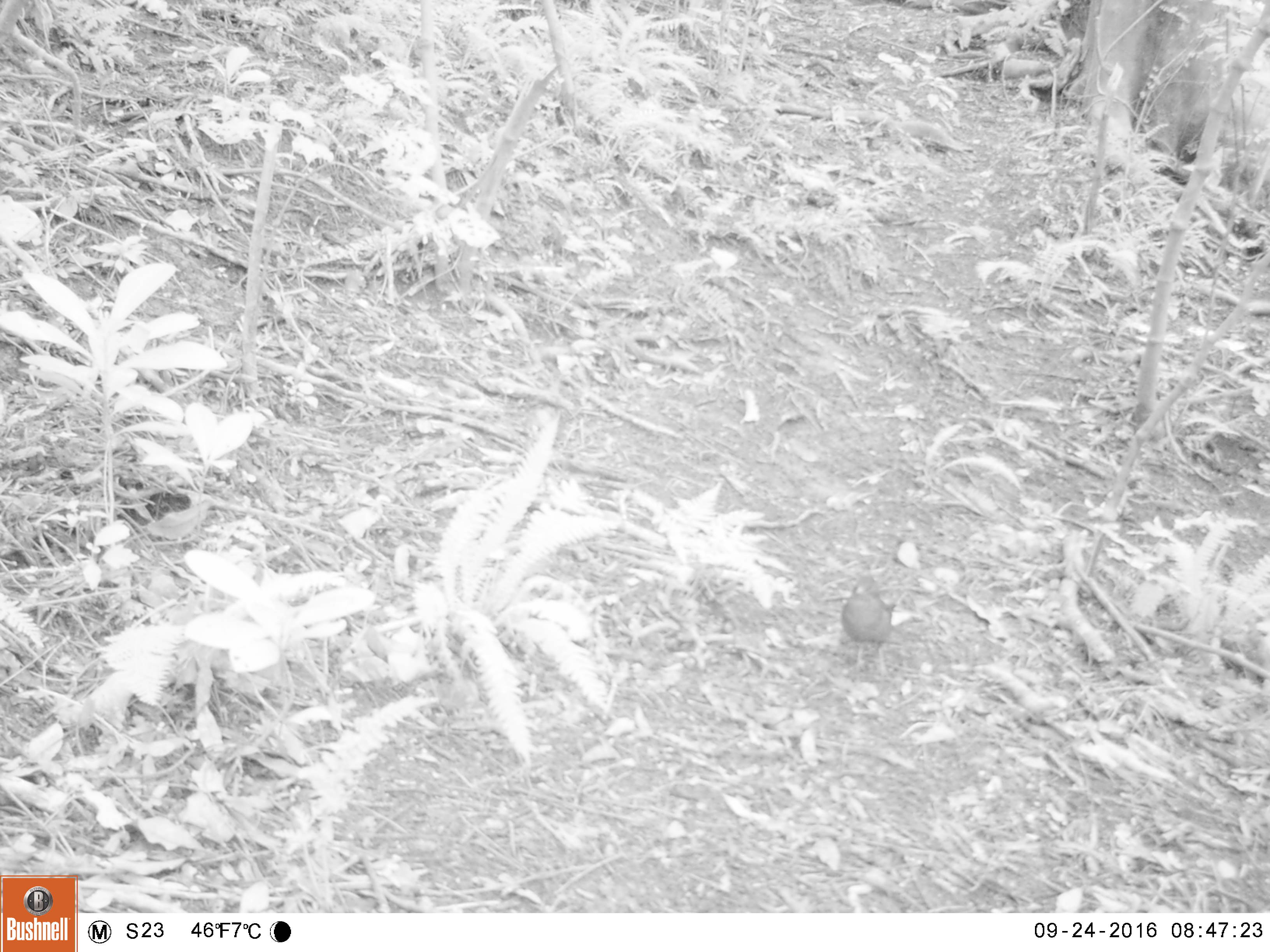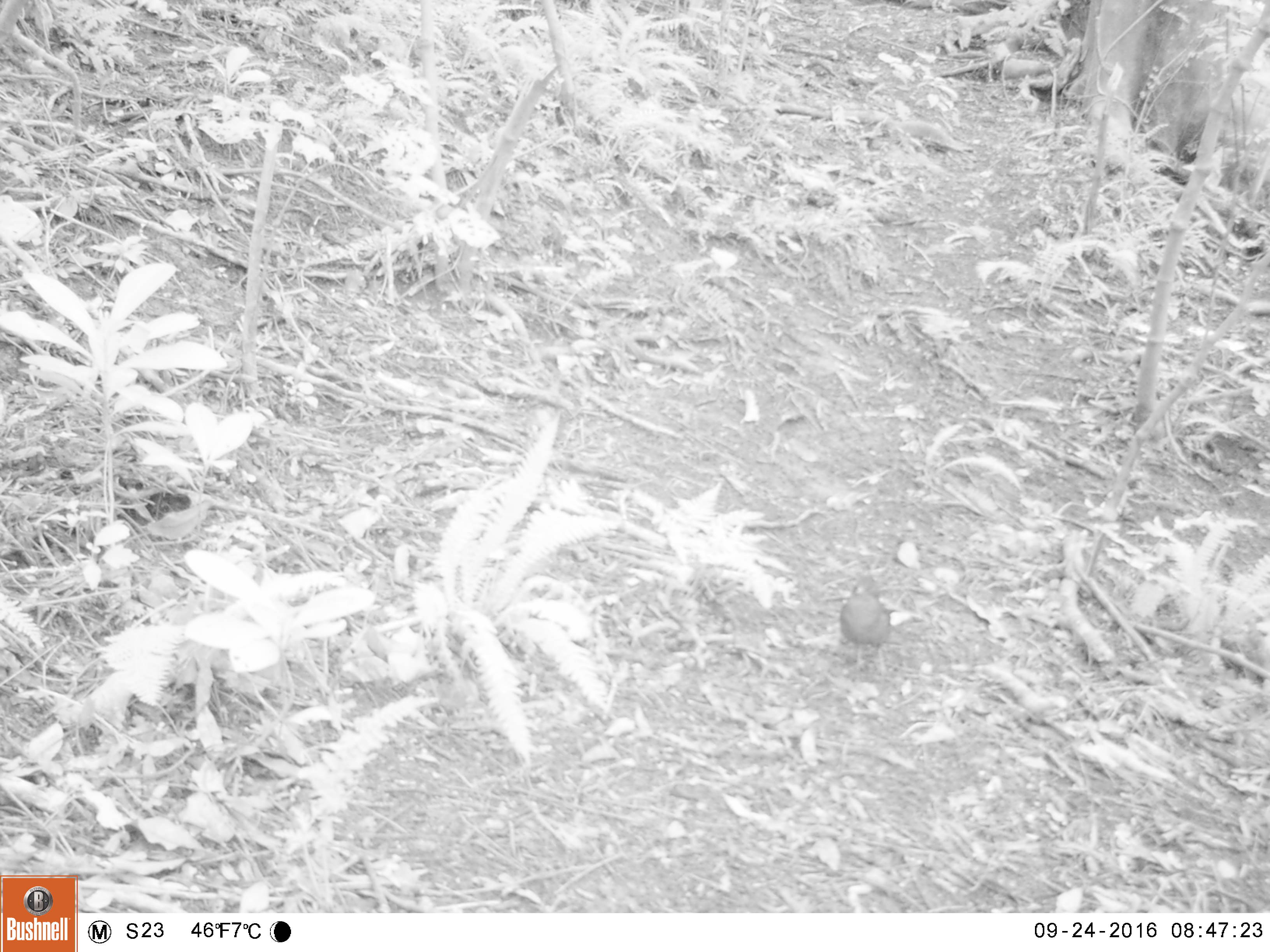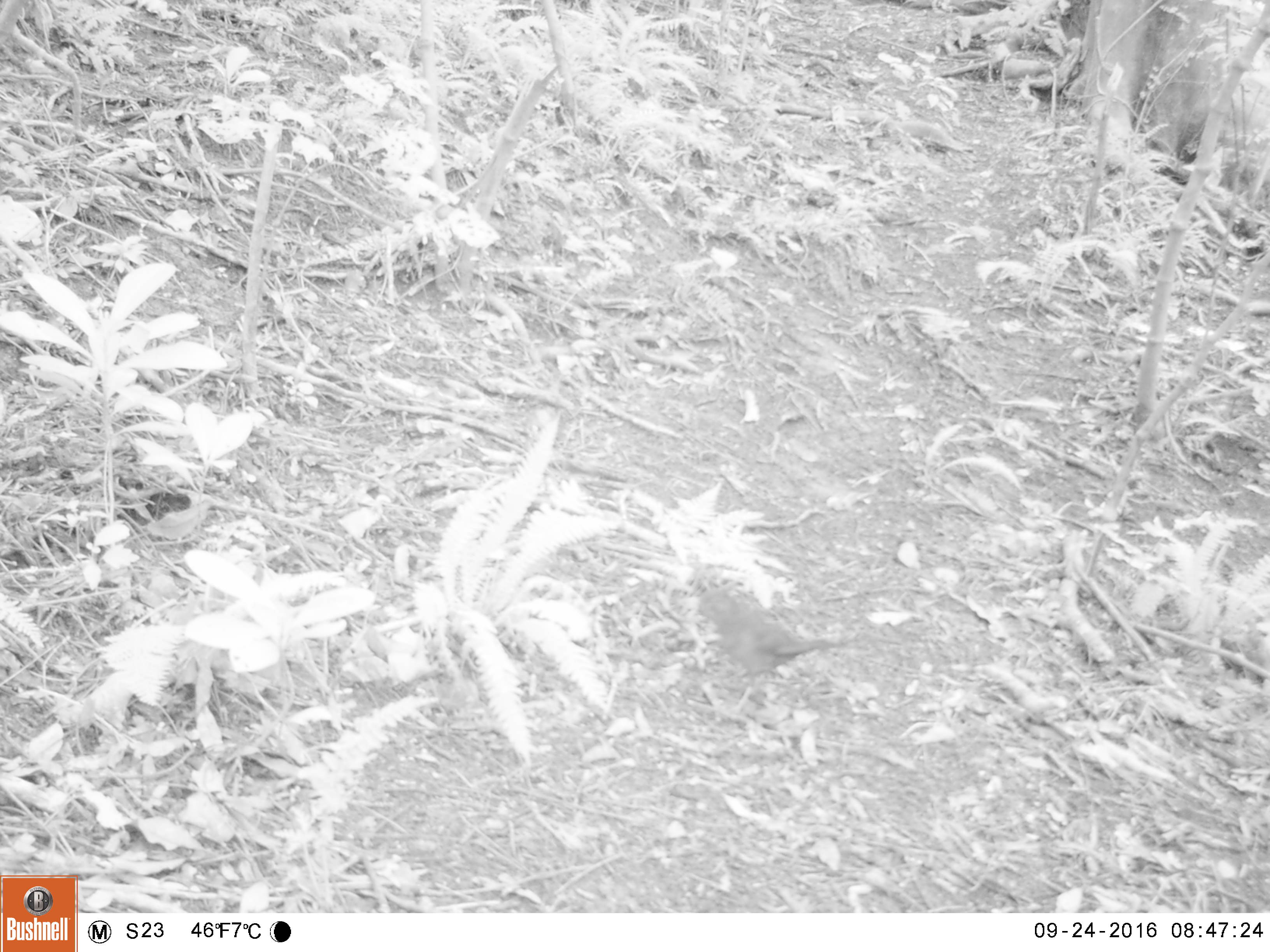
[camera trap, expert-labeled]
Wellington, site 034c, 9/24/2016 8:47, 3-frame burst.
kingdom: Animalia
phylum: Chordata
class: Aves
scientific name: Aves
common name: bird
Bird (Aves).